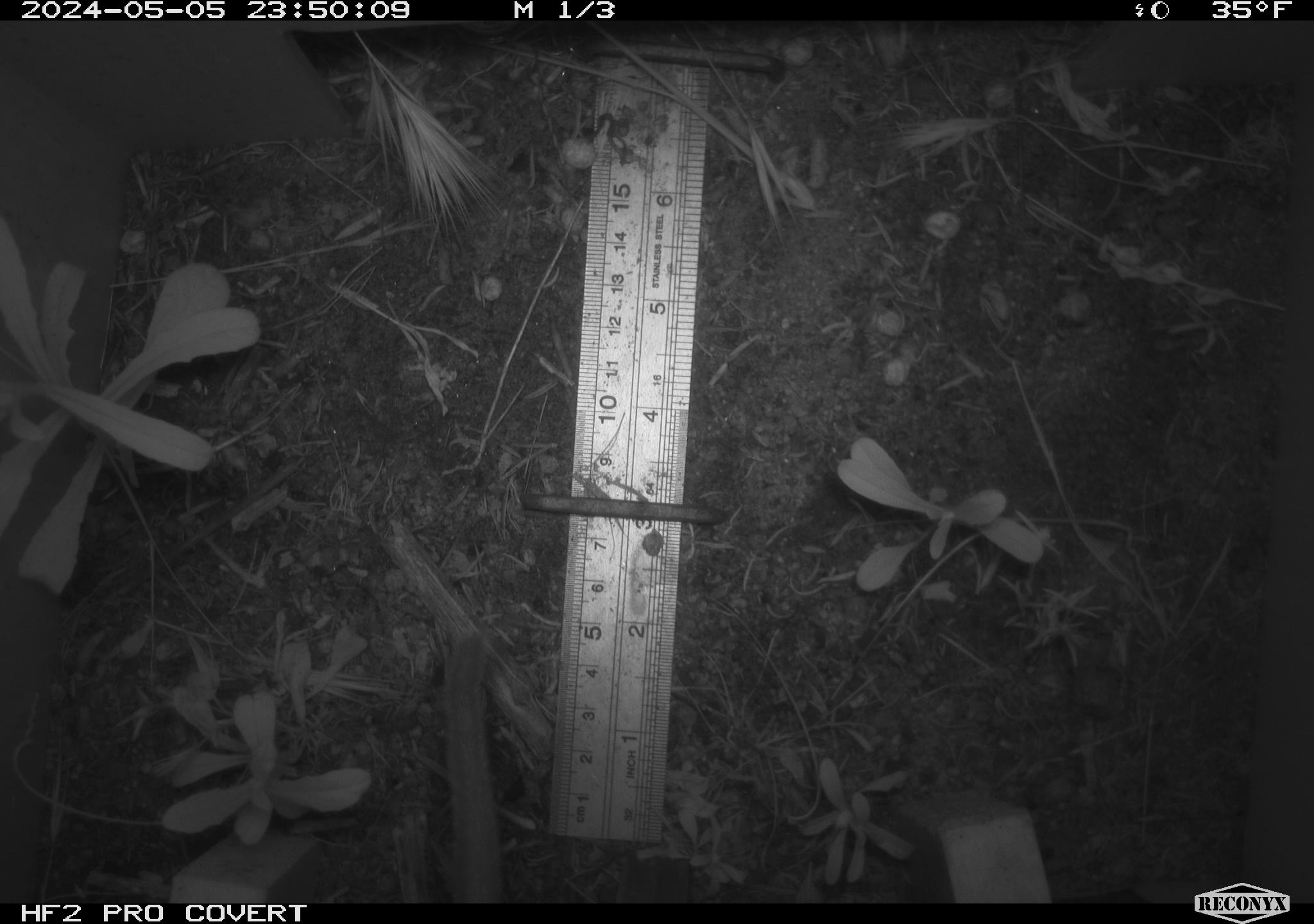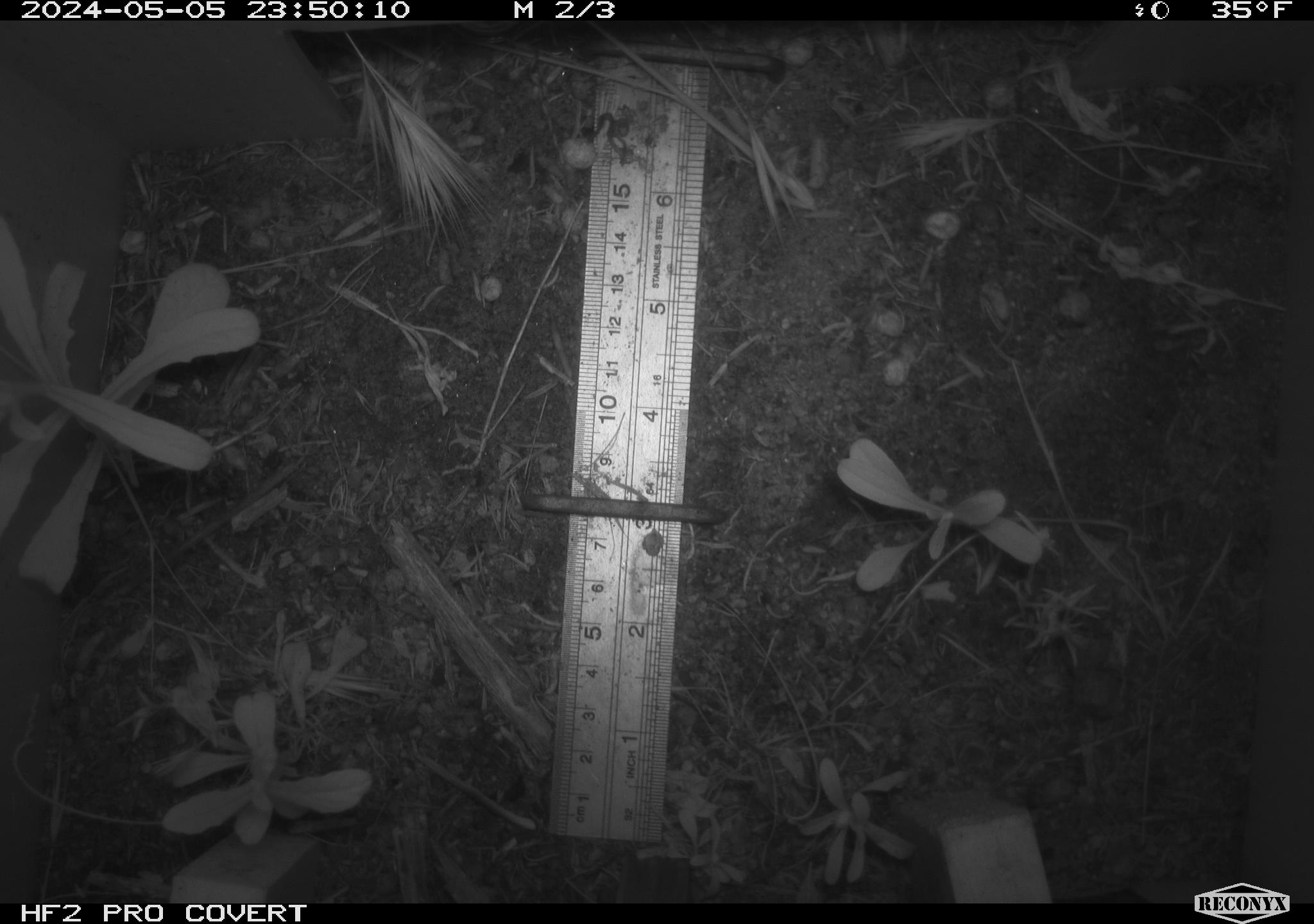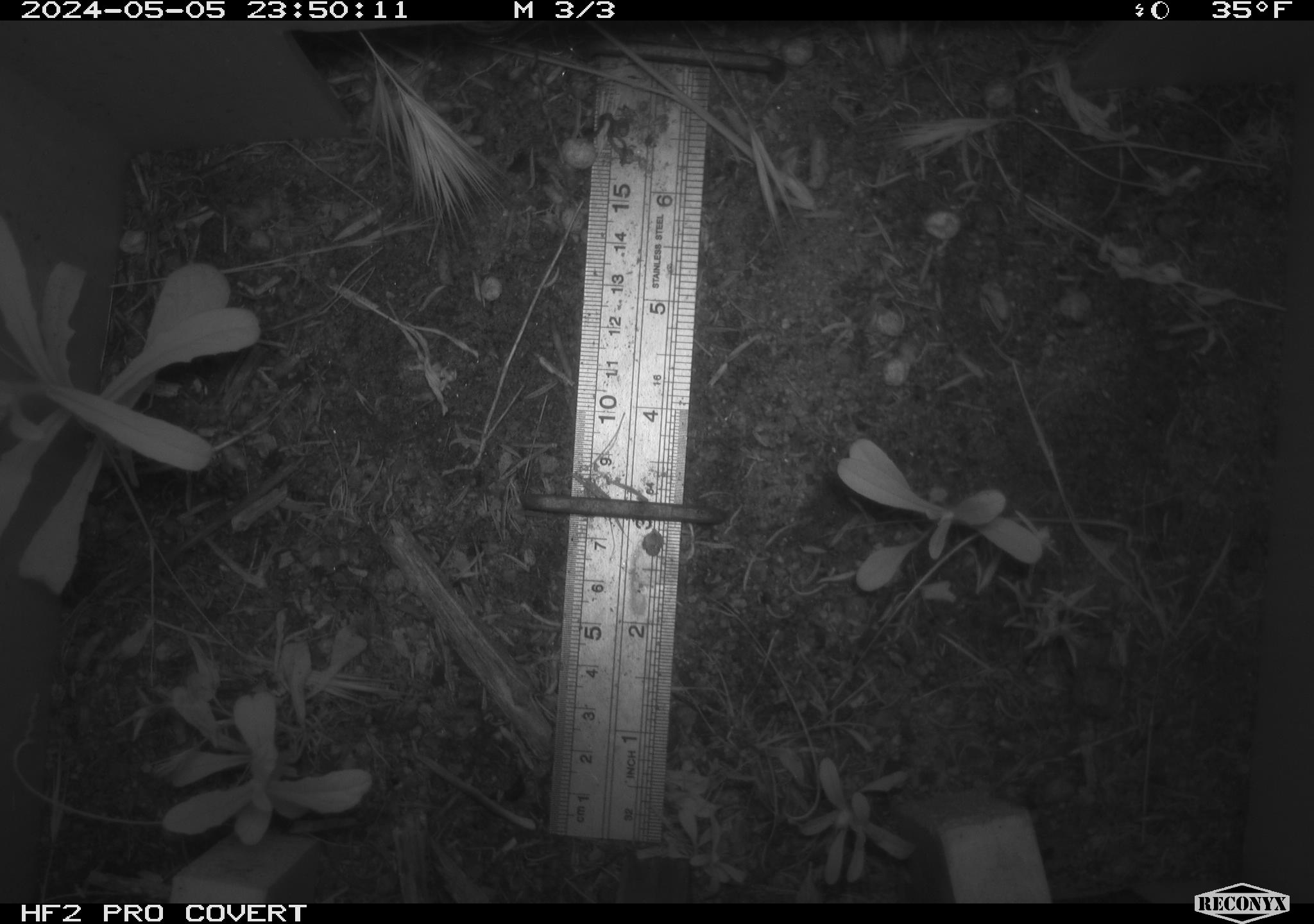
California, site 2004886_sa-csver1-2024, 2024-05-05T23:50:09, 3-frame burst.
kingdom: Animalia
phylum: Chordata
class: Mammalia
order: Rodentia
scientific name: Rodentia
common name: rodent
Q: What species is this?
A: Rodent (Rodentia).